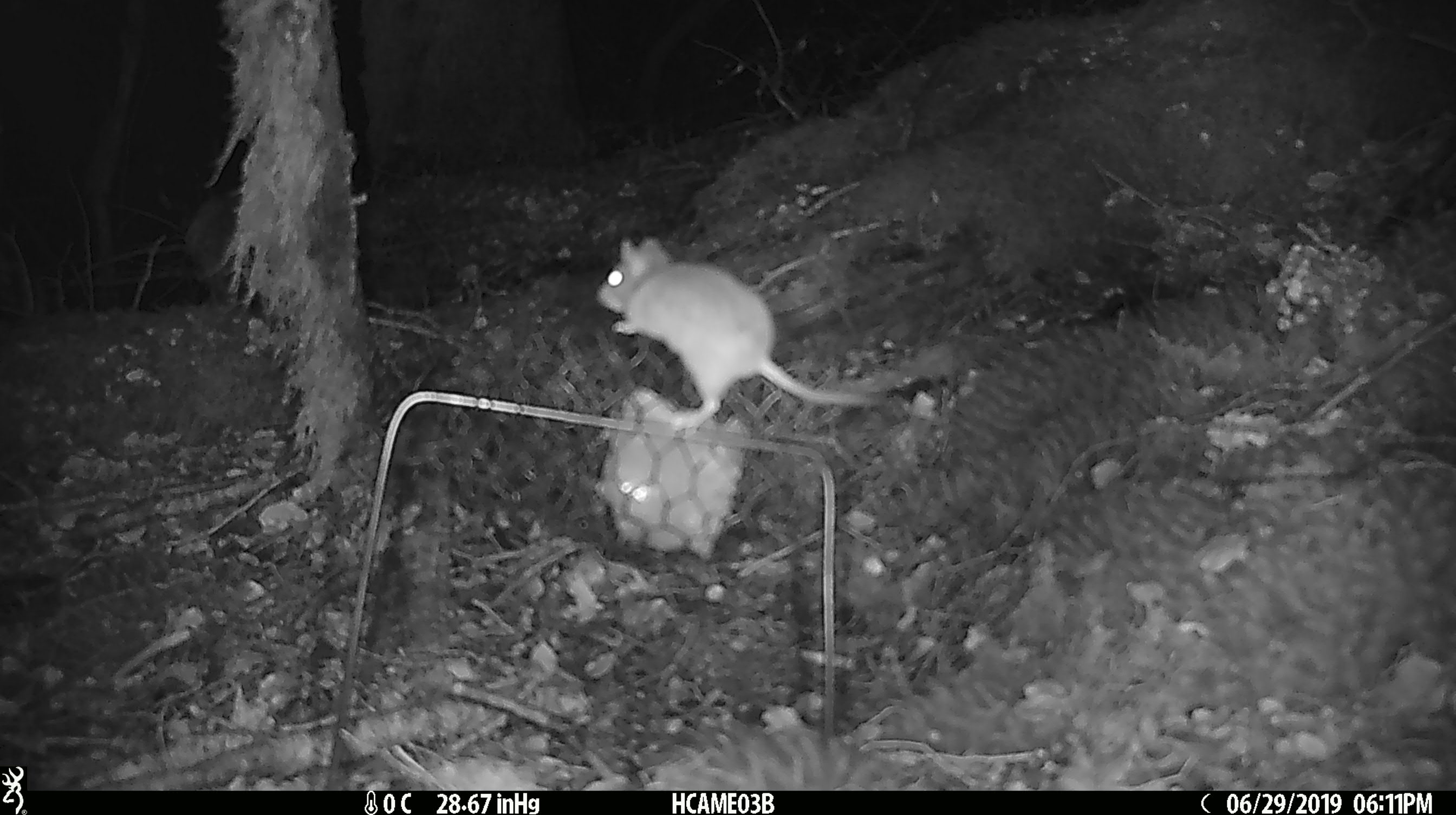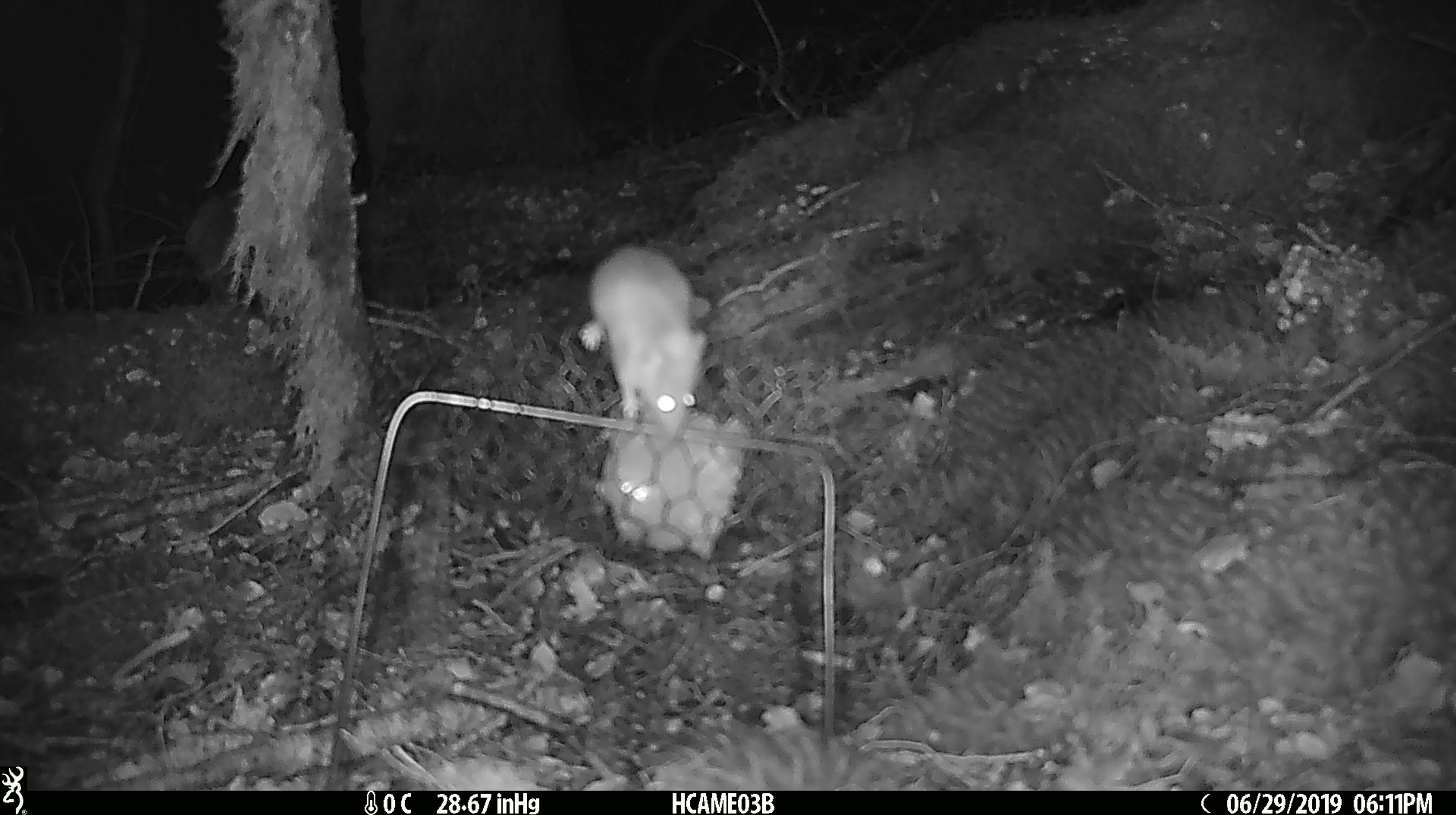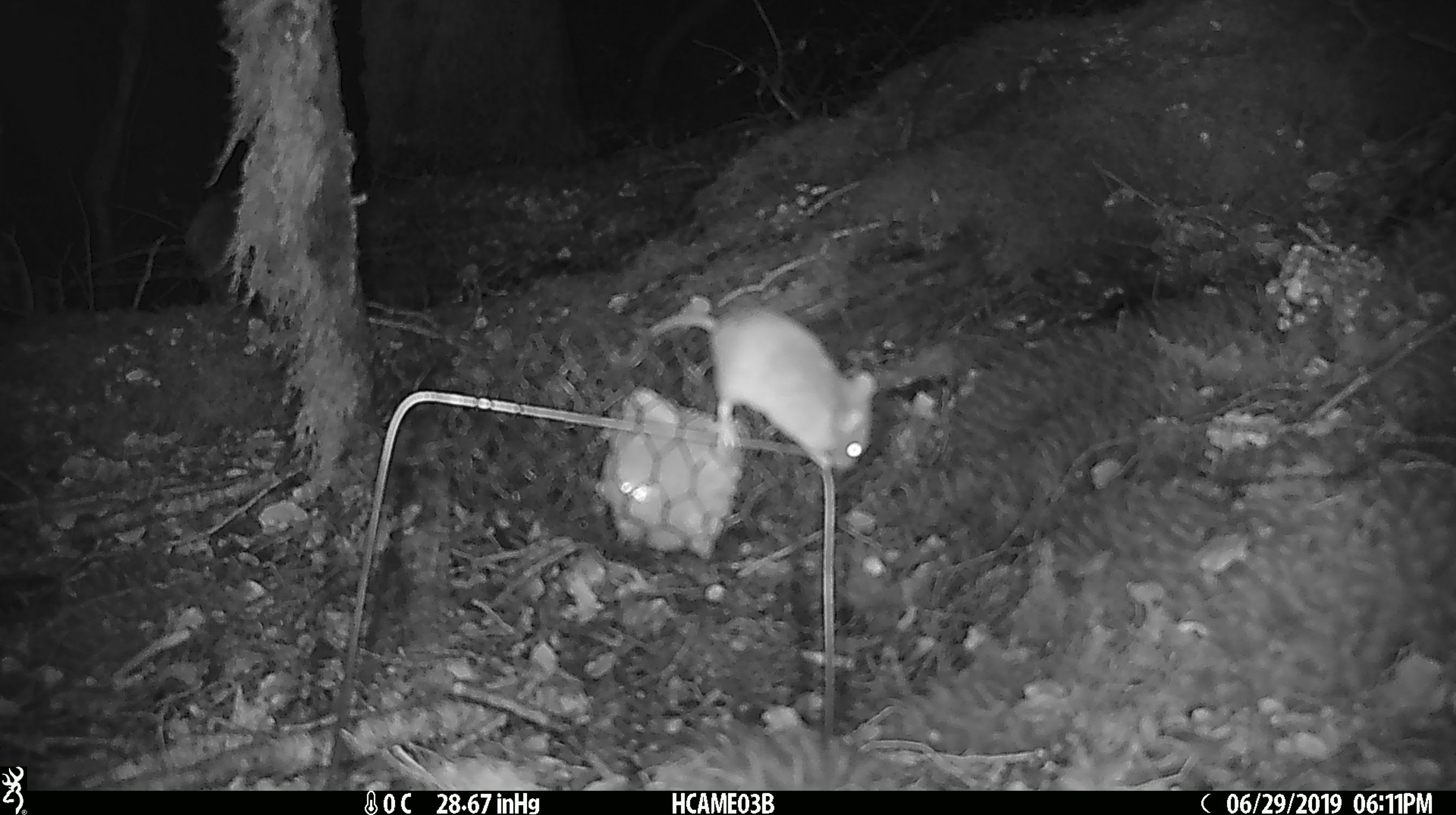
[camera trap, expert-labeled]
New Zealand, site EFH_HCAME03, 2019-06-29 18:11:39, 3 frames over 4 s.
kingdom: Animalia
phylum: Chordata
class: Mammalia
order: Rodentia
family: Muridae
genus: Mus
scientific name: Mus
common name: mouse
Mouse (Mus).